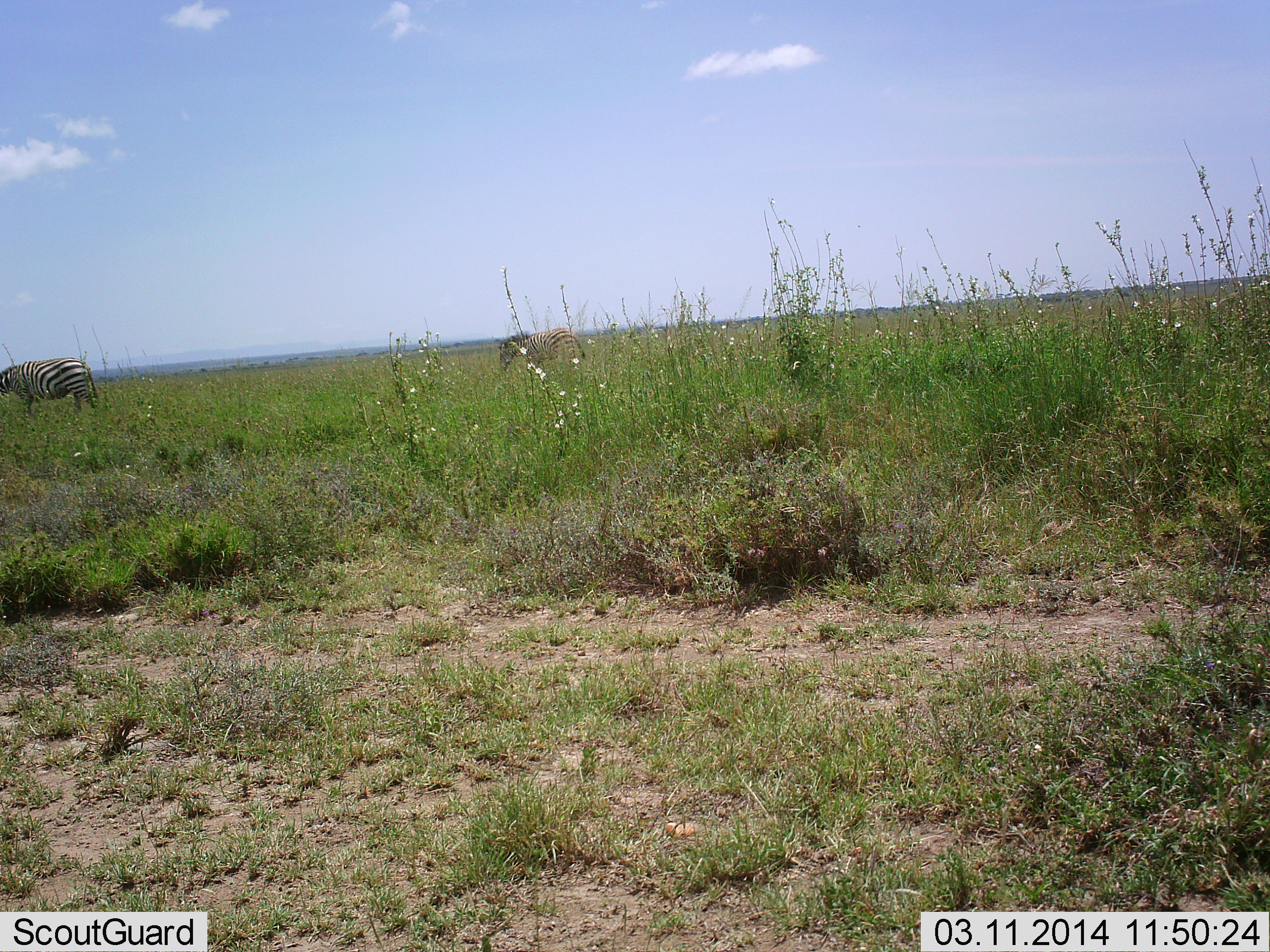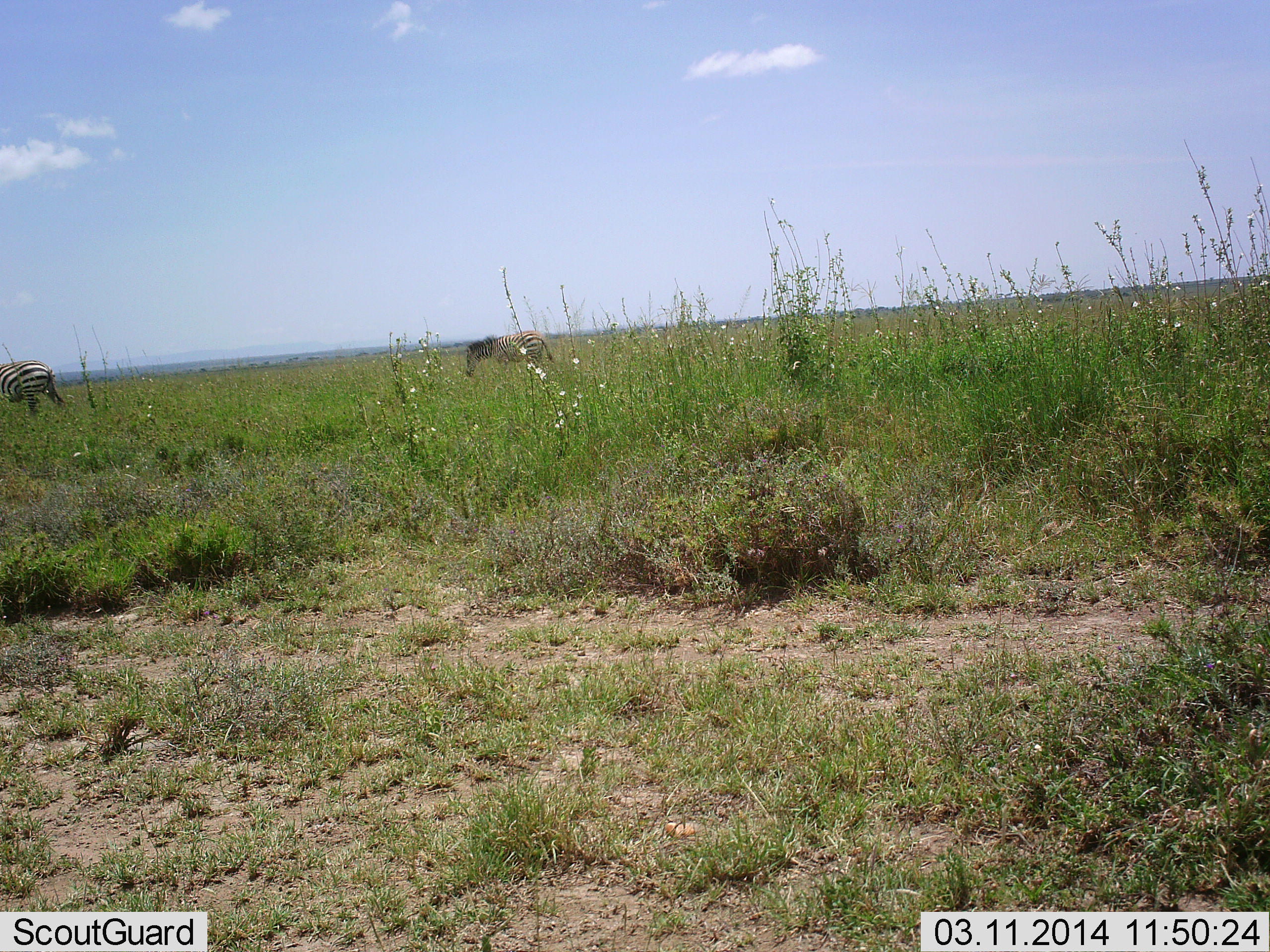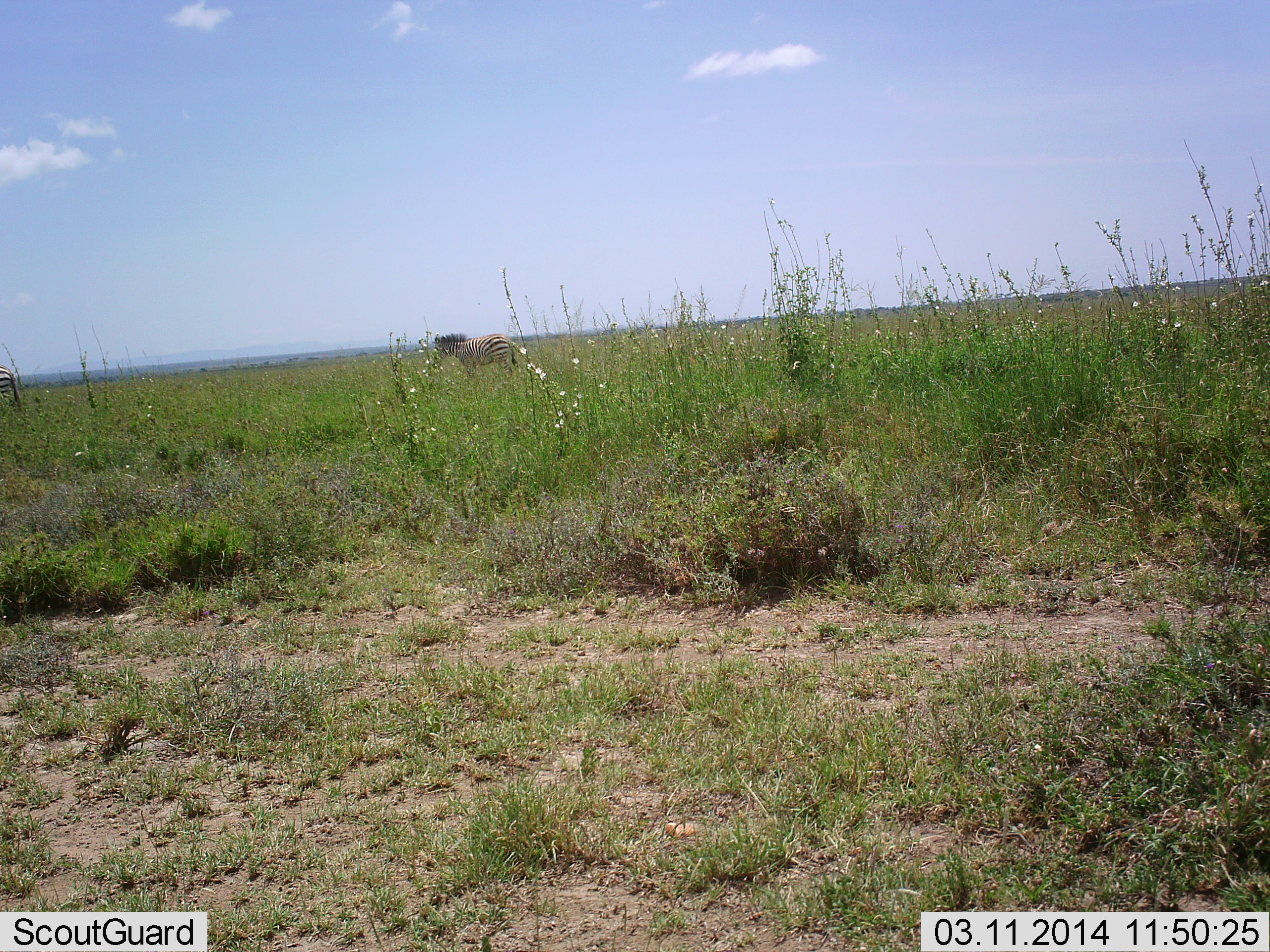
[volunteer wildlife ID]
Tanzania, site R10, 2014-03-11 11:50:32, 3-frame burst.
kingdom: Animalia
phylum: Chordata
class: Mammalia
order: Perissodactyla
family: Equidae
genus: Equus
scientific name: Equus quagga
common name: plains zebra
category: zebra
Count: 2.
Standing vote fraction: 10%.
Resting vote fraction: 0%.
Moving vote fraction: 100%.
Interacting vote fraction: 0%.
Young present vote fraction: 0%.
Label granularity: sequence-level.